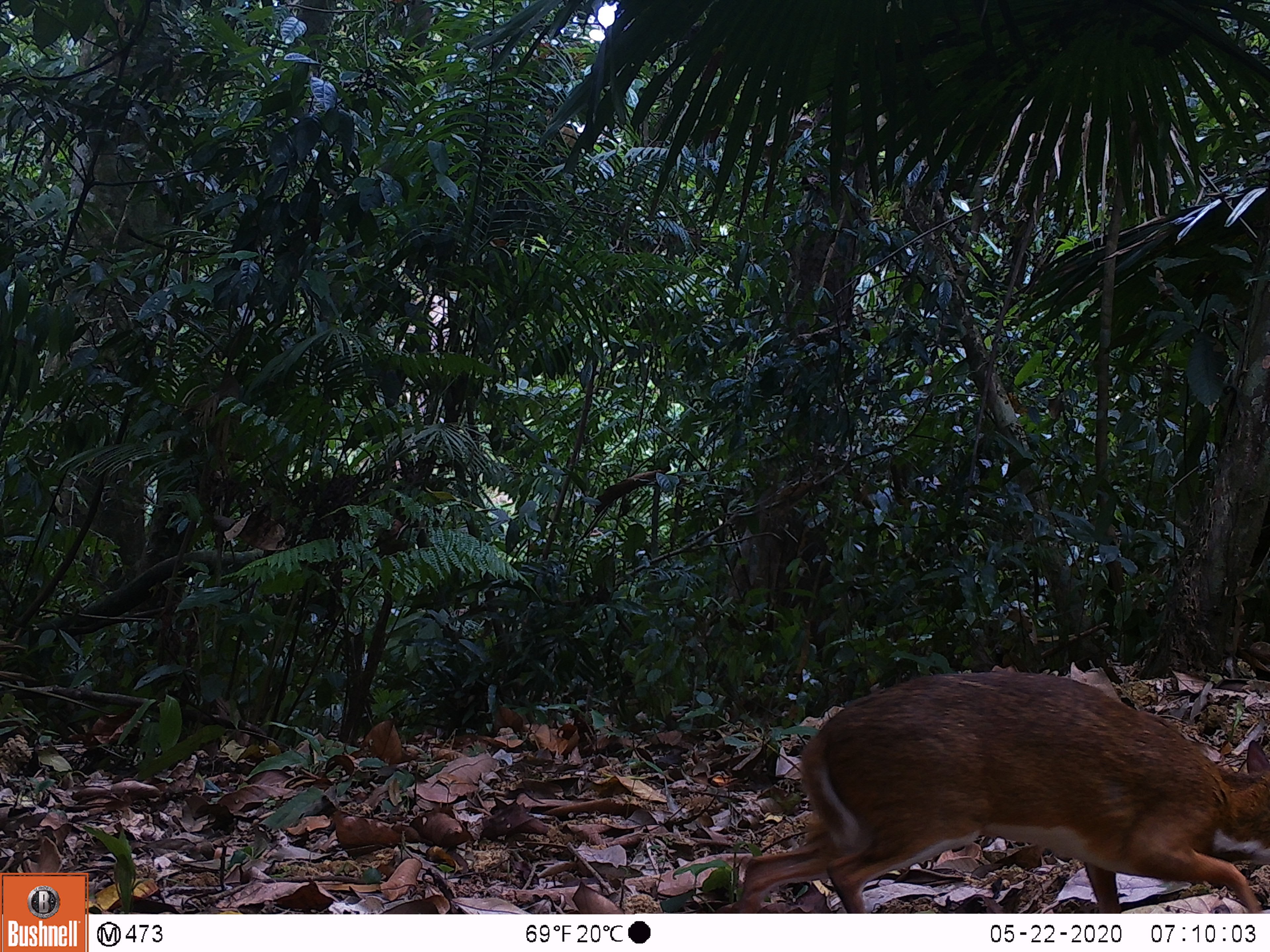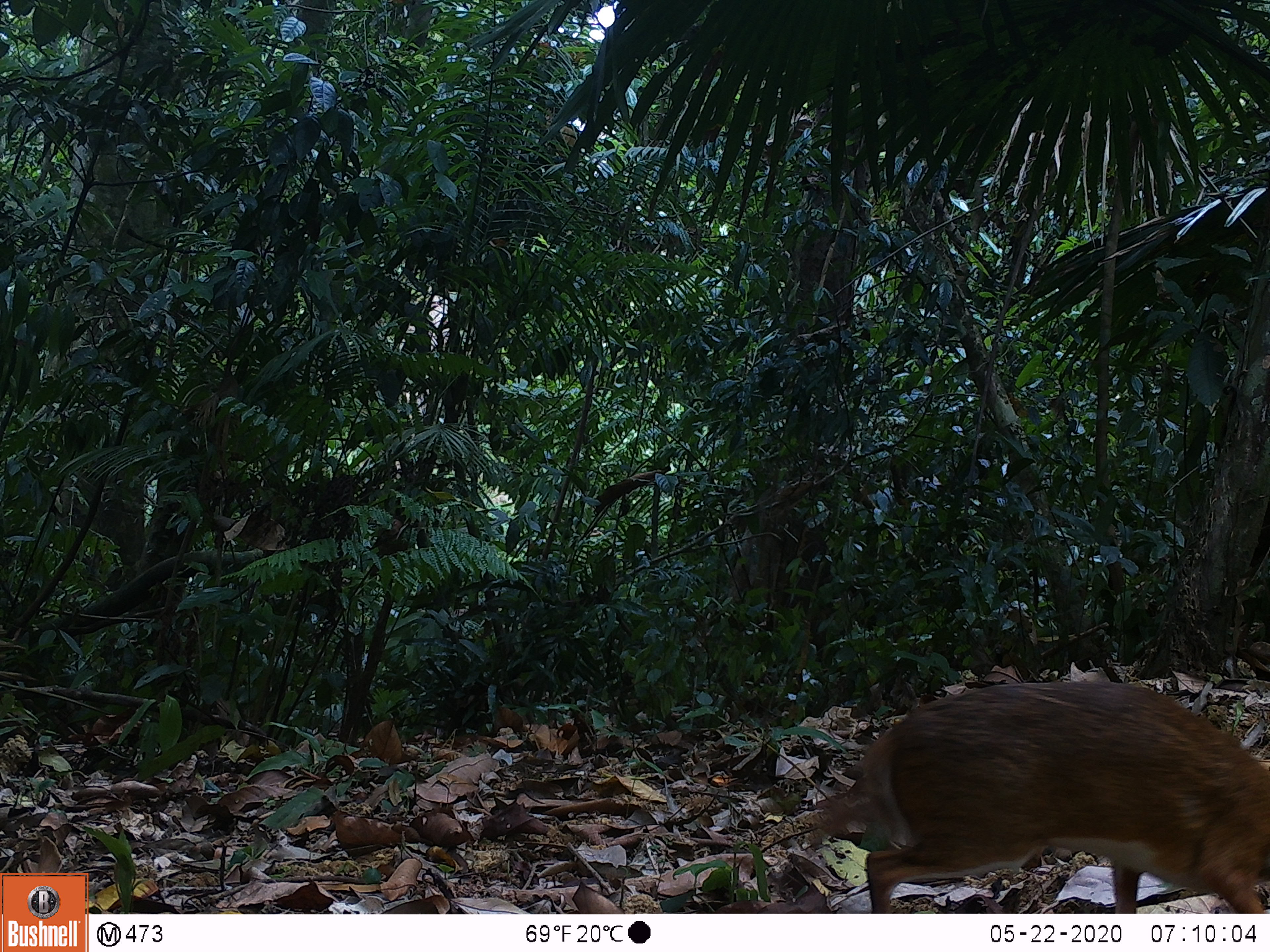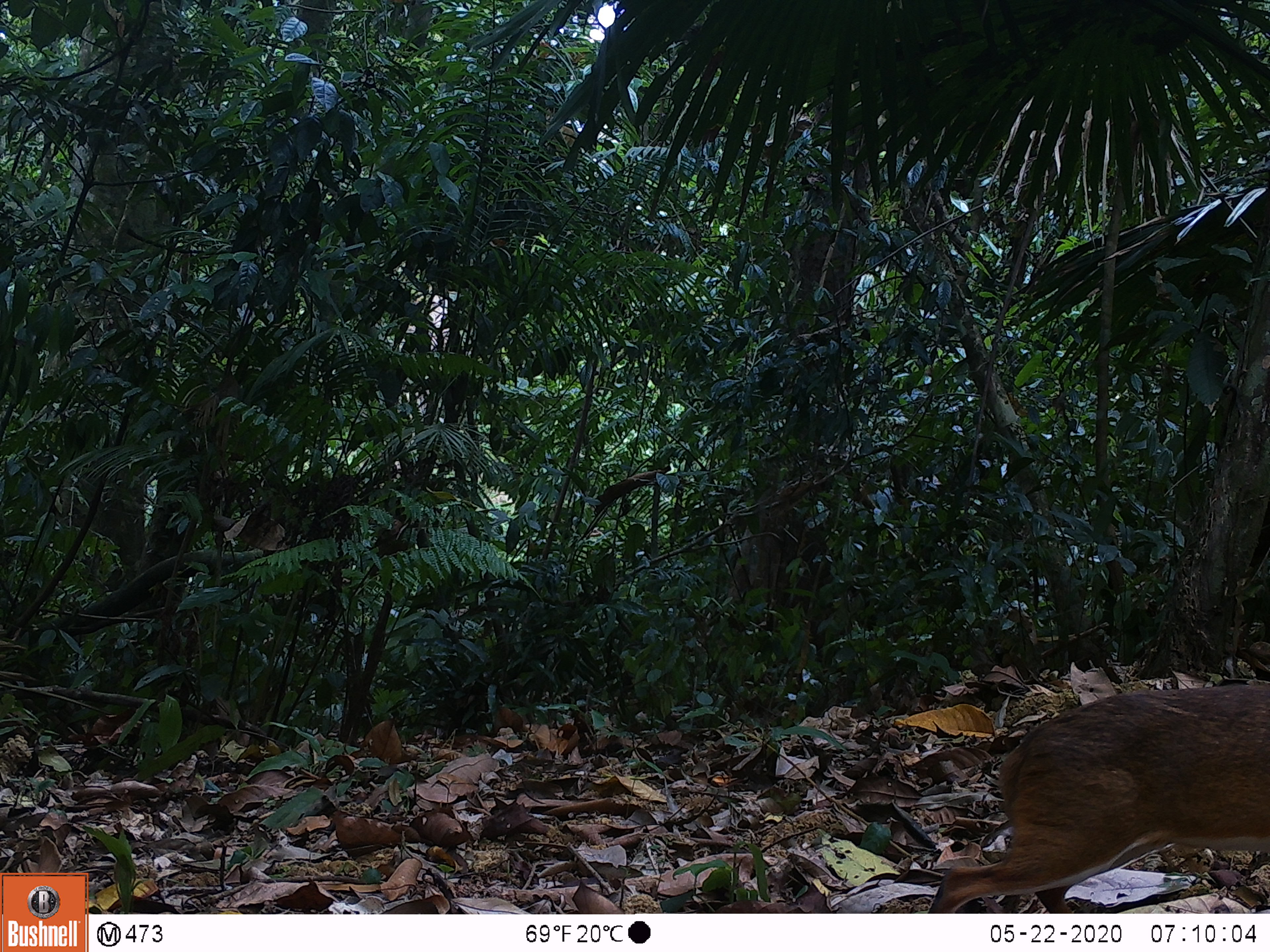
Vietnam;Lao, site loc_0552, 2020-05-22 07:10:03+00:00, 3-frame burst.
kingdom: Animalia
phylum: Chordata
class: Mammalia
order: Artiodactyla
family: Tragulidae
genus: Moschiola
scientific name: Moschiola meminna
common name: chevrotain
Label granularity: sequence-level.